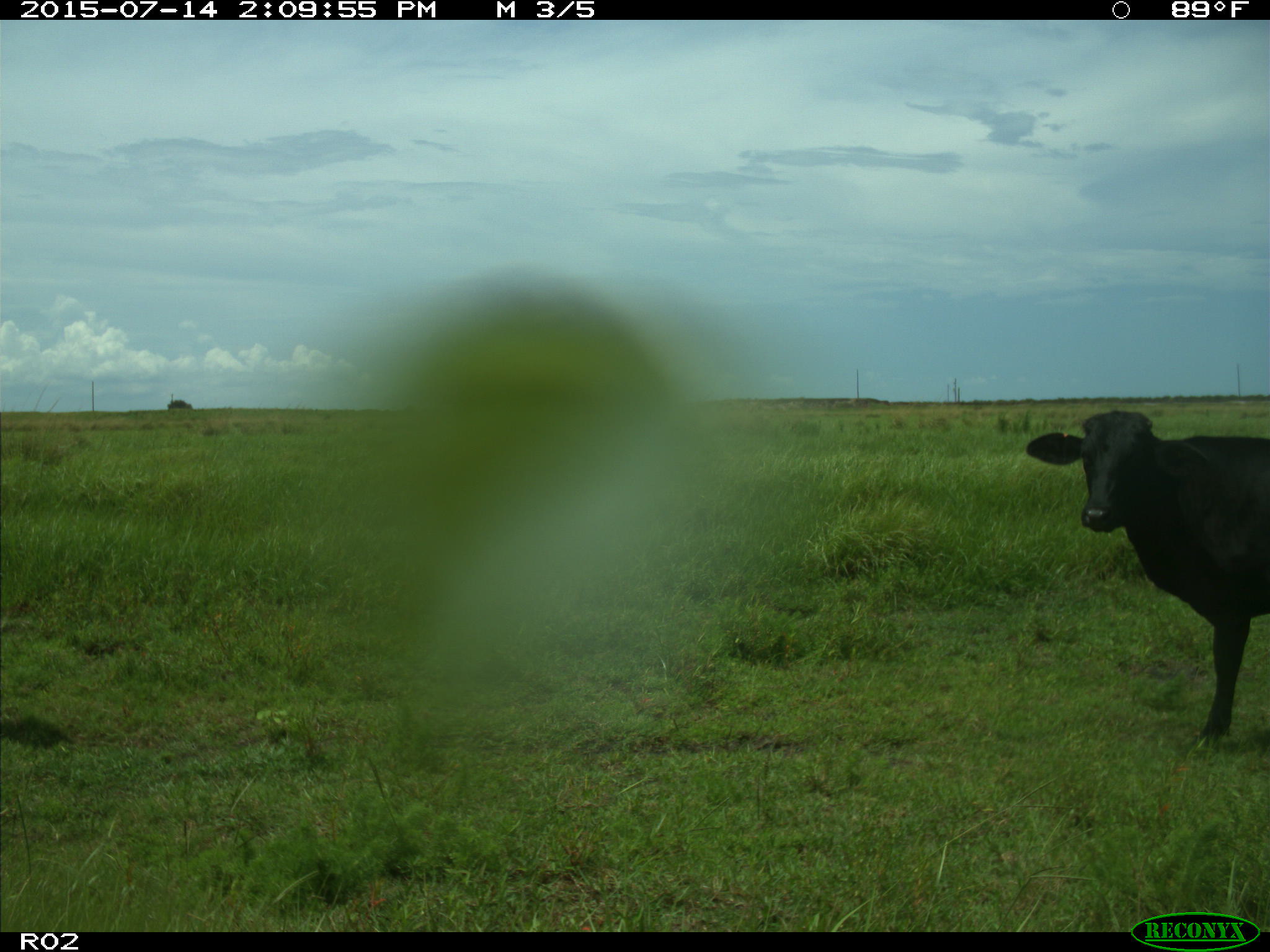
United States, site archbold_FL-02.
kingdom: Animalia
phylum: Chordata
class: Mammalia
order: Artiodactyla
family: Bovidae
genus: Bos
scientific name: Bos taurus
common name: domestic cow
Bos taurus (domestic cow).